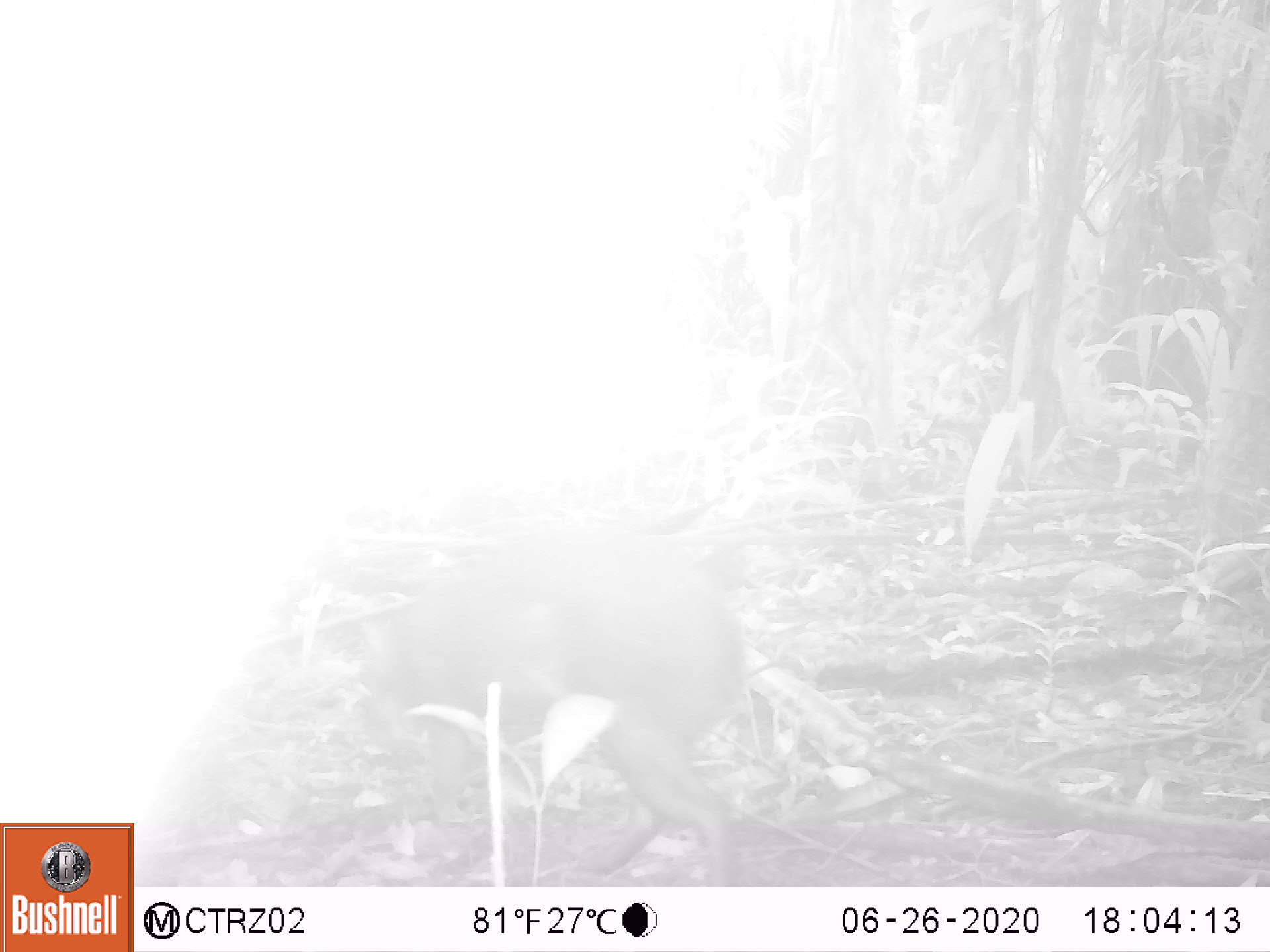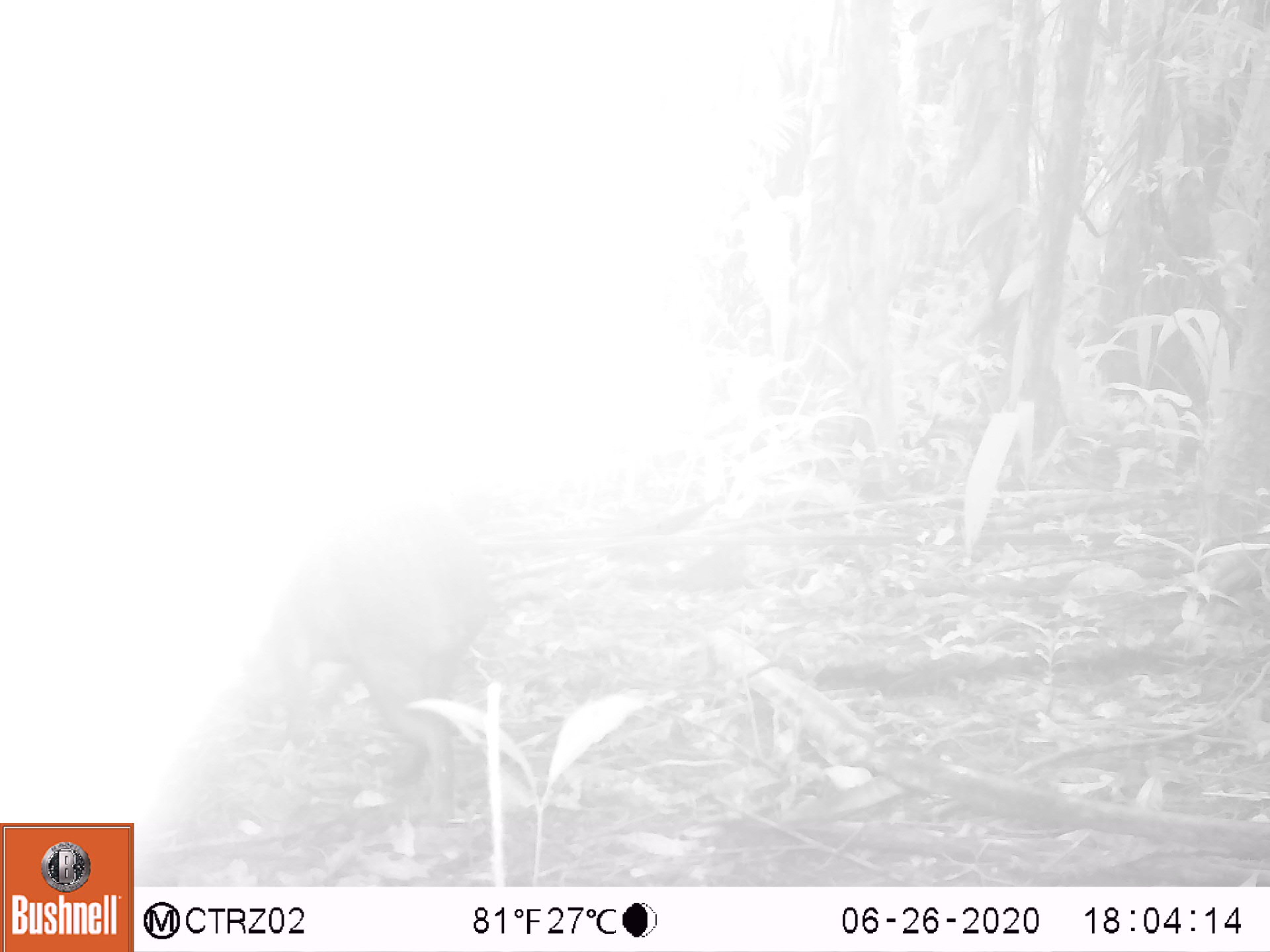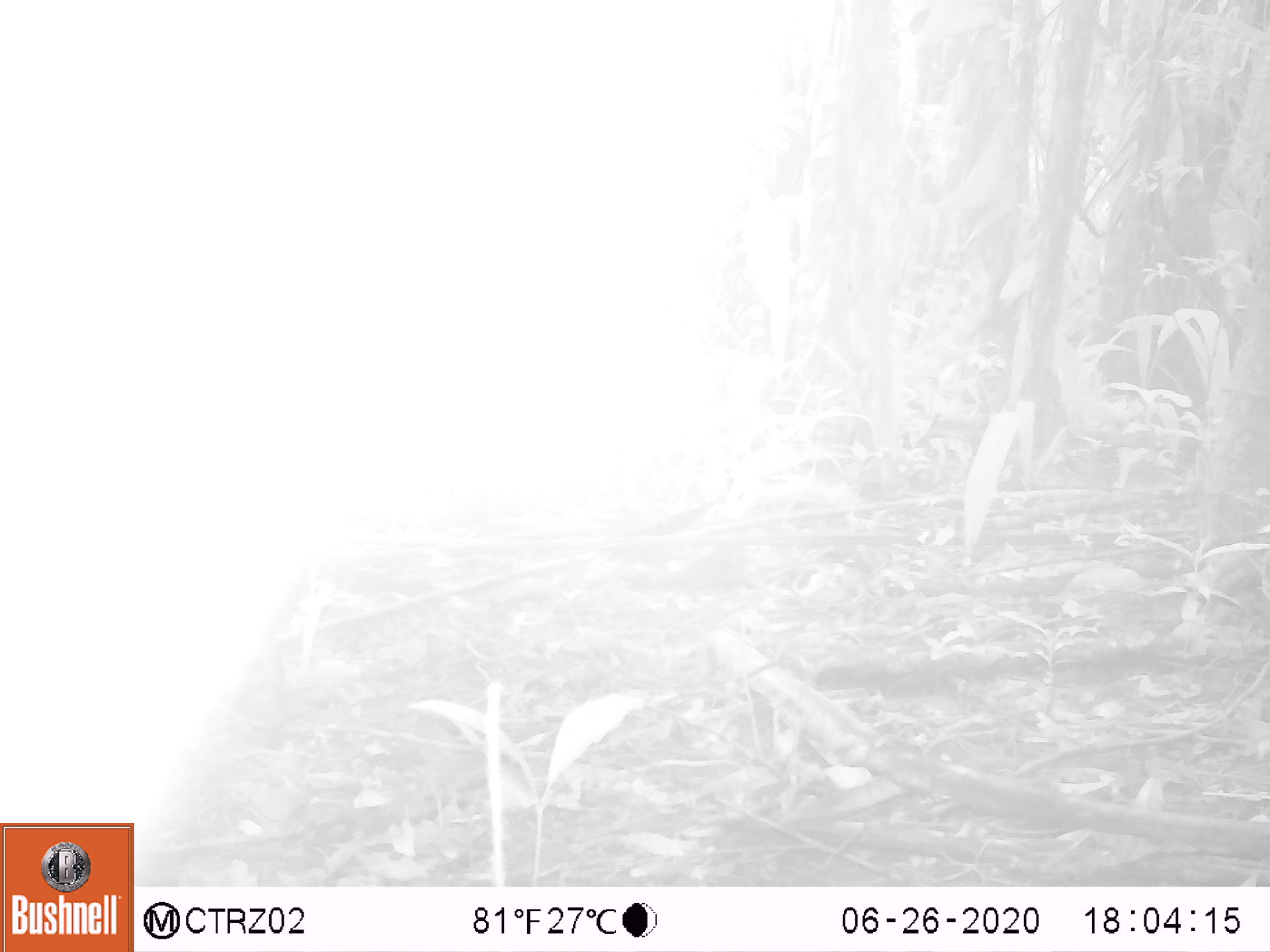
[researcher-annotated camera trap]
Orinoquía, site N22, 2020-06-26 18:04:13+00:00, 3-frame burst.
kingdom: Animalia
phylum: Chordata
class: Mammalia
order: Rodentia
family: Dasyproctidae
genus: Dasyprocta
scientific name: Dasyprocta fuliginosa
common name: black agouti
Black agouti (Dasyprocta fuliginosa).